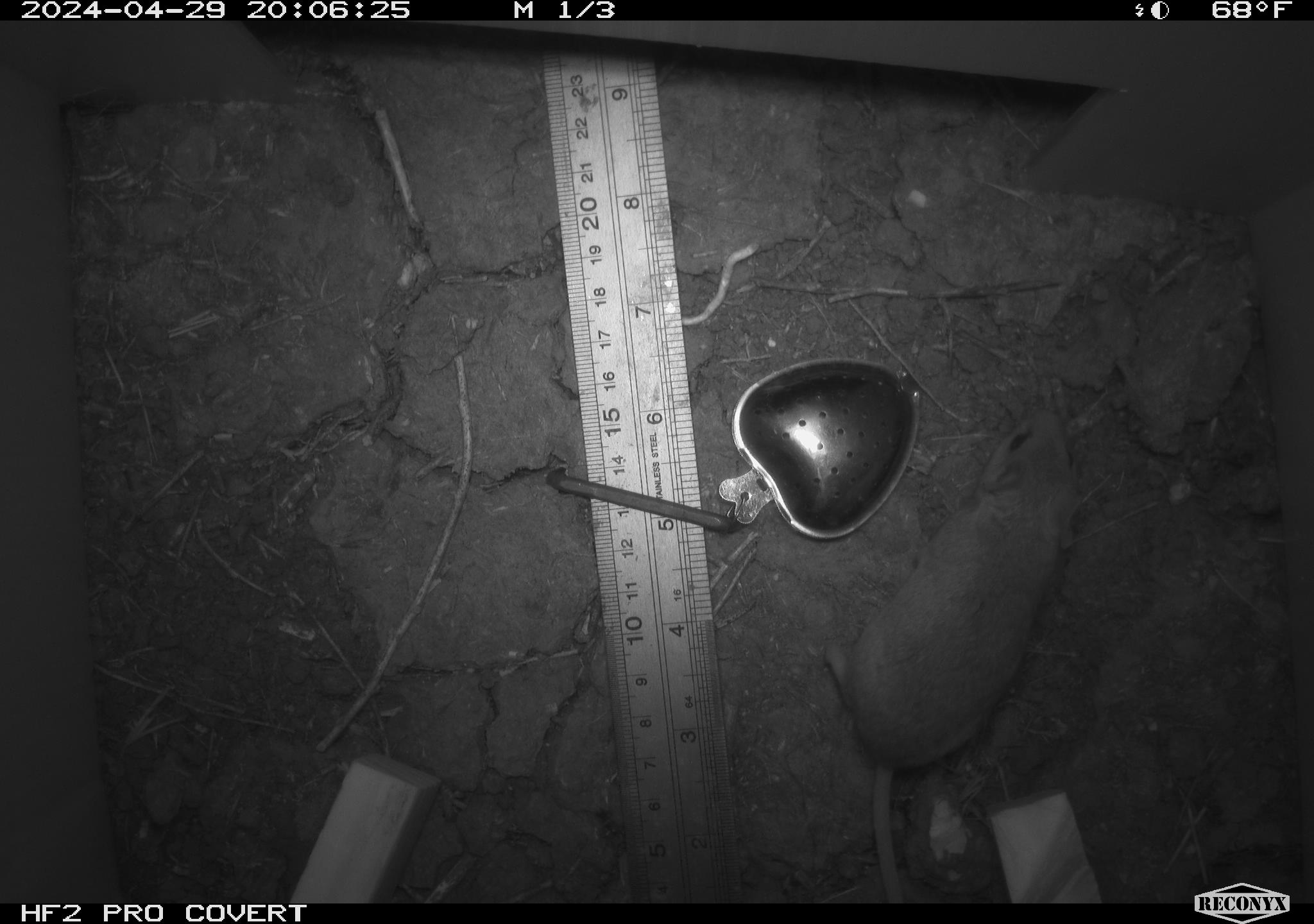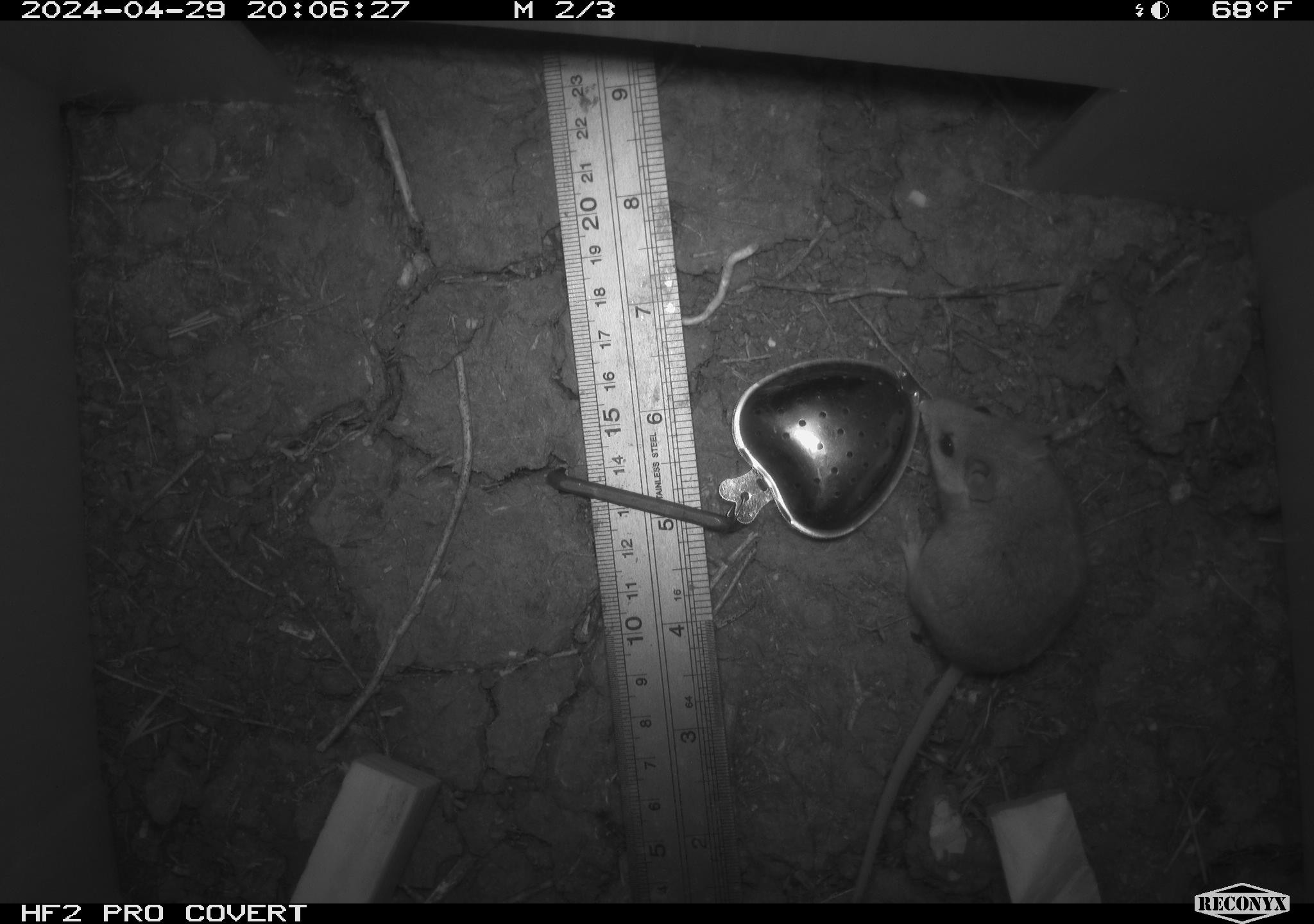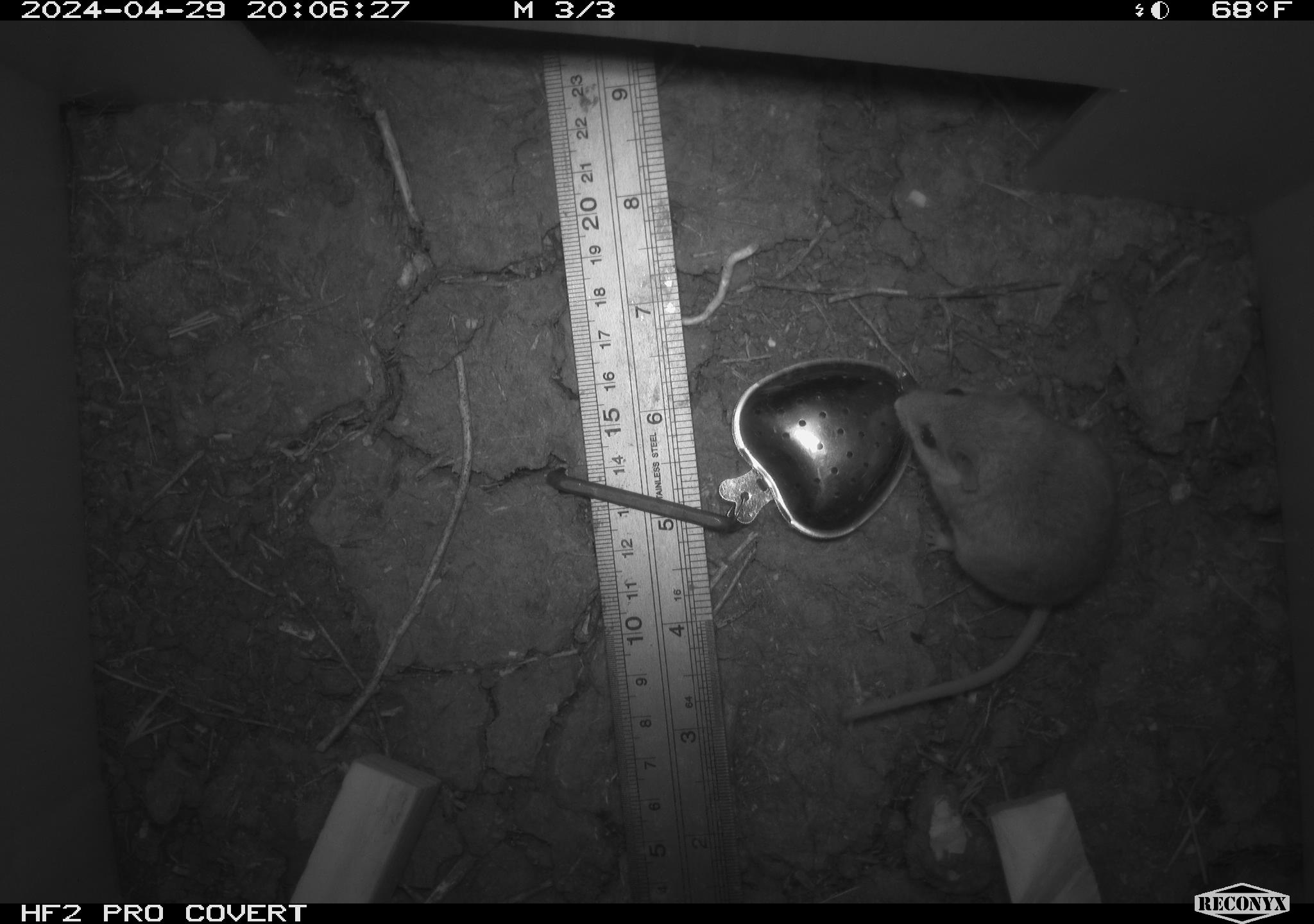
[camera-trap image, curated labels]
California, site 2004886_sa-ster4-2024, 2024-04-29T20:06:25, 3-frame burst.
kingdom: Animalia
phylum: Chordata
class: Mammalia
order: Rodentia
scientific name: Rodentia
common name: mouse species